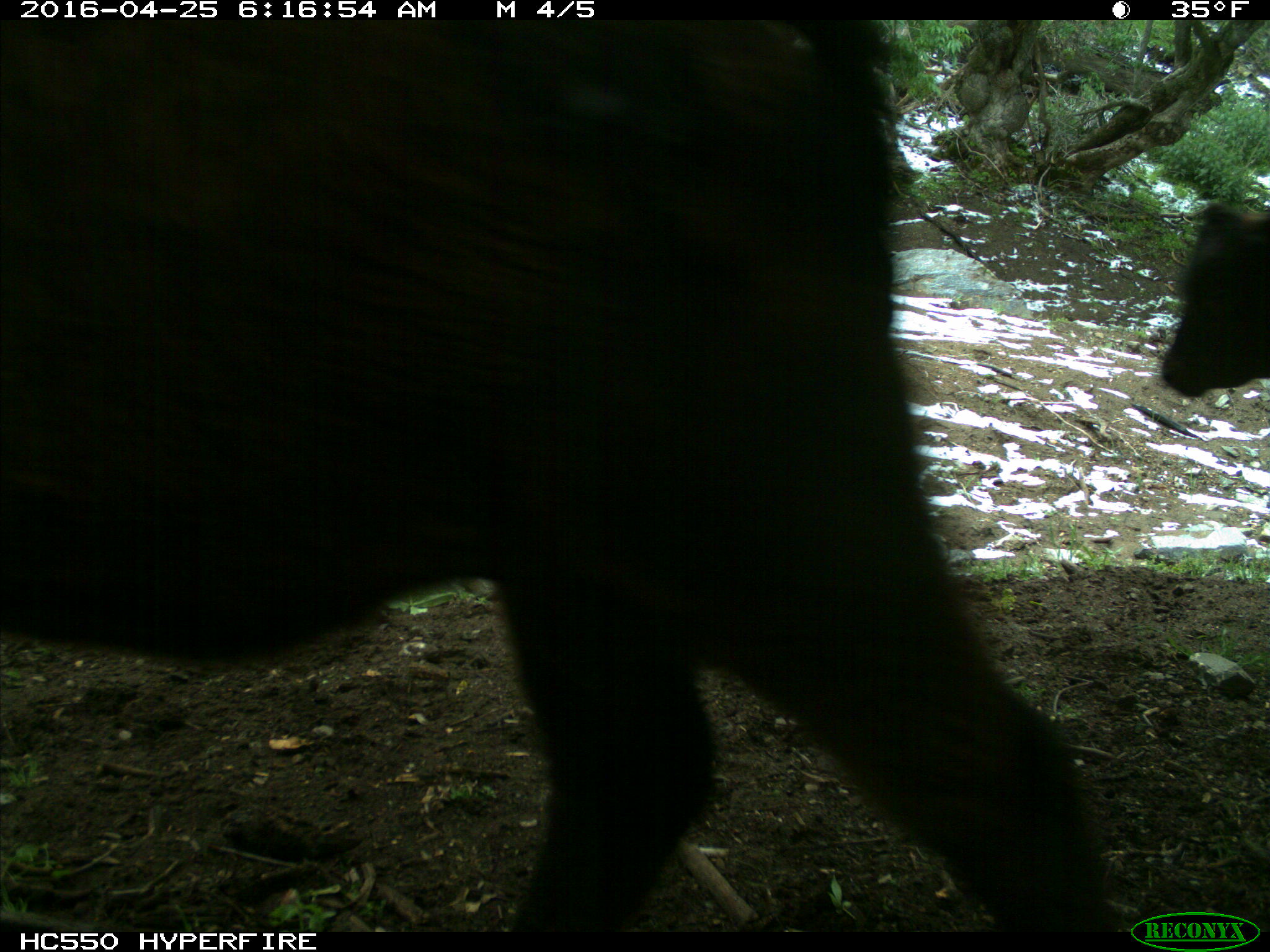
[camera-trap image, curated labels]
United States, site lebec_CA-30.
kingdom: Animalia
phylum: Chordata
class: Mammalia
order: Artiodactyla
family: Bovidae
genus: Bos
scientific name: Bos taurus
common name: domestic cow